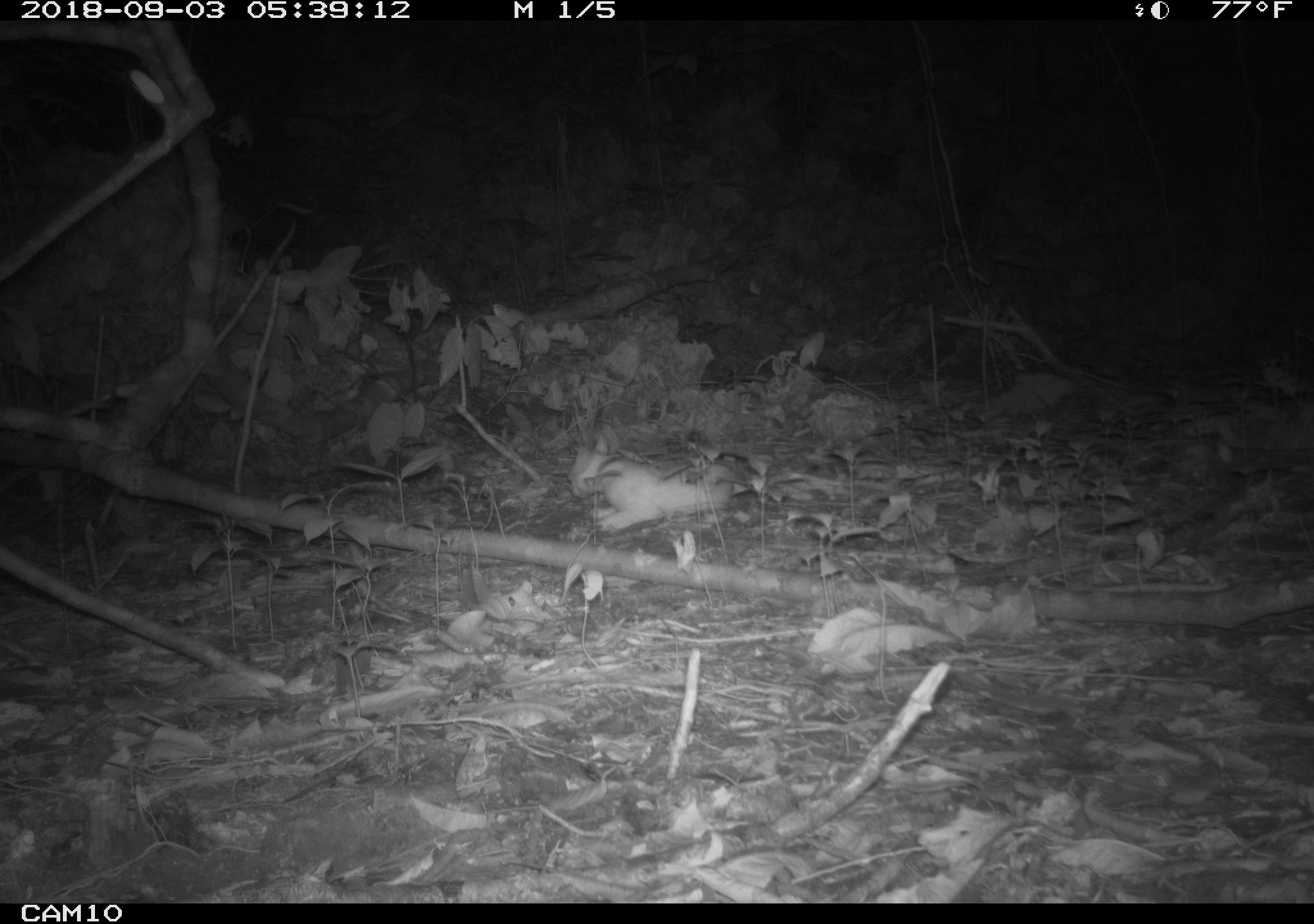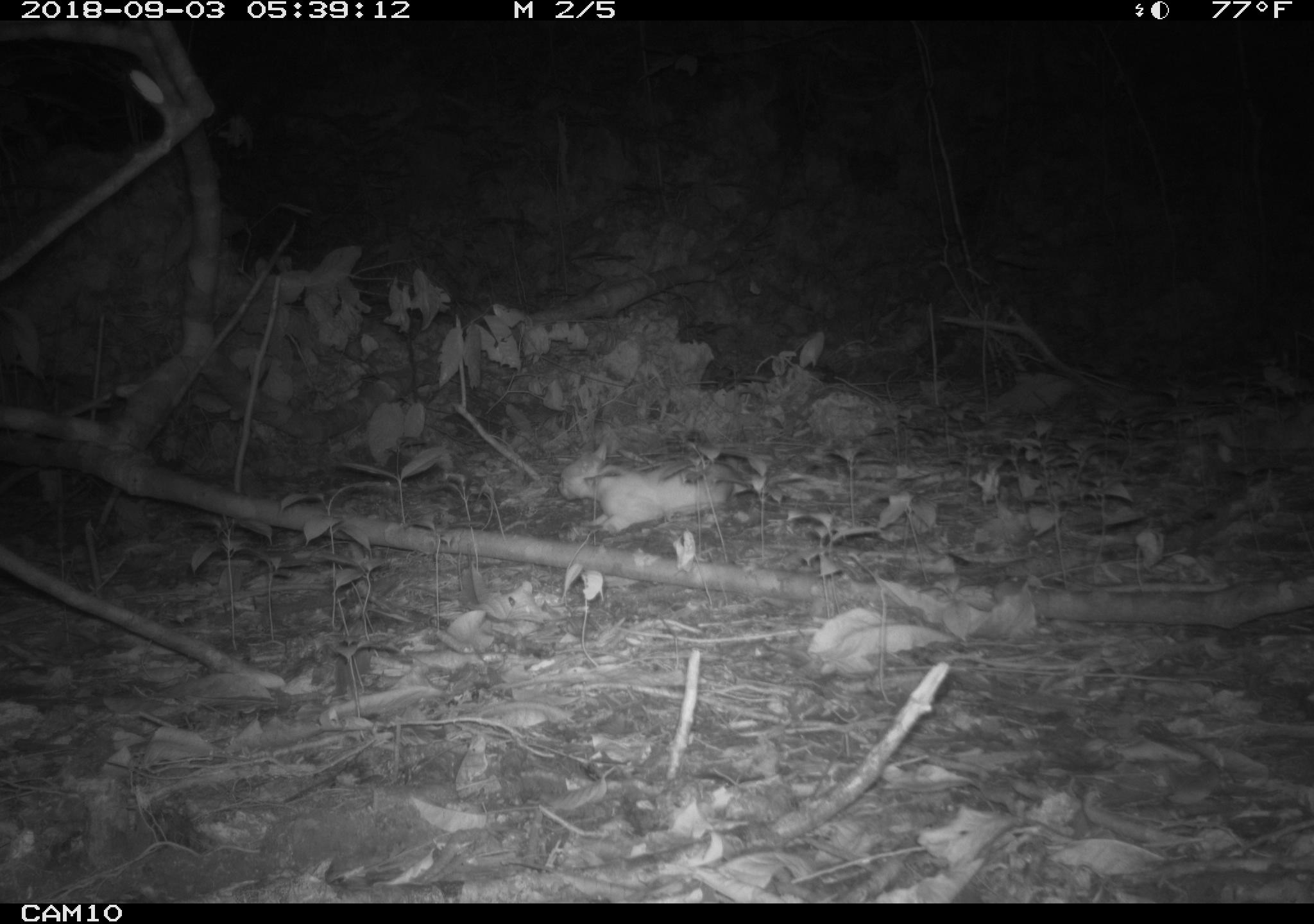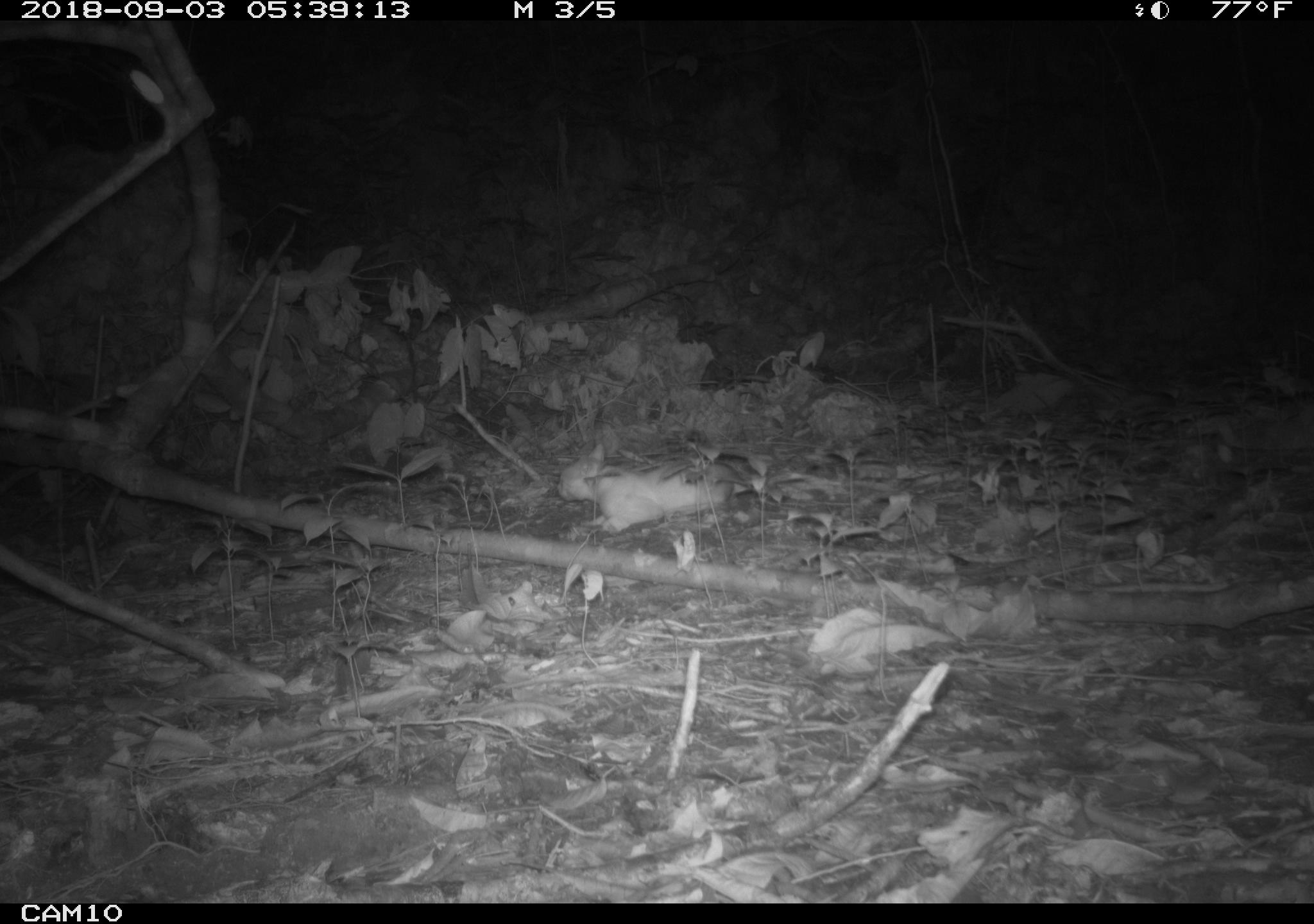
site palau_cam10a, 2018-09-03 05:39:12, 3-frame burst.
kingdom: Animalia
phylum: Chordata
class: Mammalia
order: Carnivora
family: Felidae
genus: Felis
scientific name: Felis catus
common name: cat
Cat (Felis catus).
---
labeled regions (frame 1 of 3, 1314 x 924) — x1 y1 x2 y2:
cat: 563 439 743 531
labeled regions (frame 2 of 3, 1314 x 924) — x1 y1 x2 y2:
cat: 555 446 749 533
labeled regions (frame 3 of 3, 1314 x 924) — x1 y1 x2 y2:
cat: 550 449 750 532